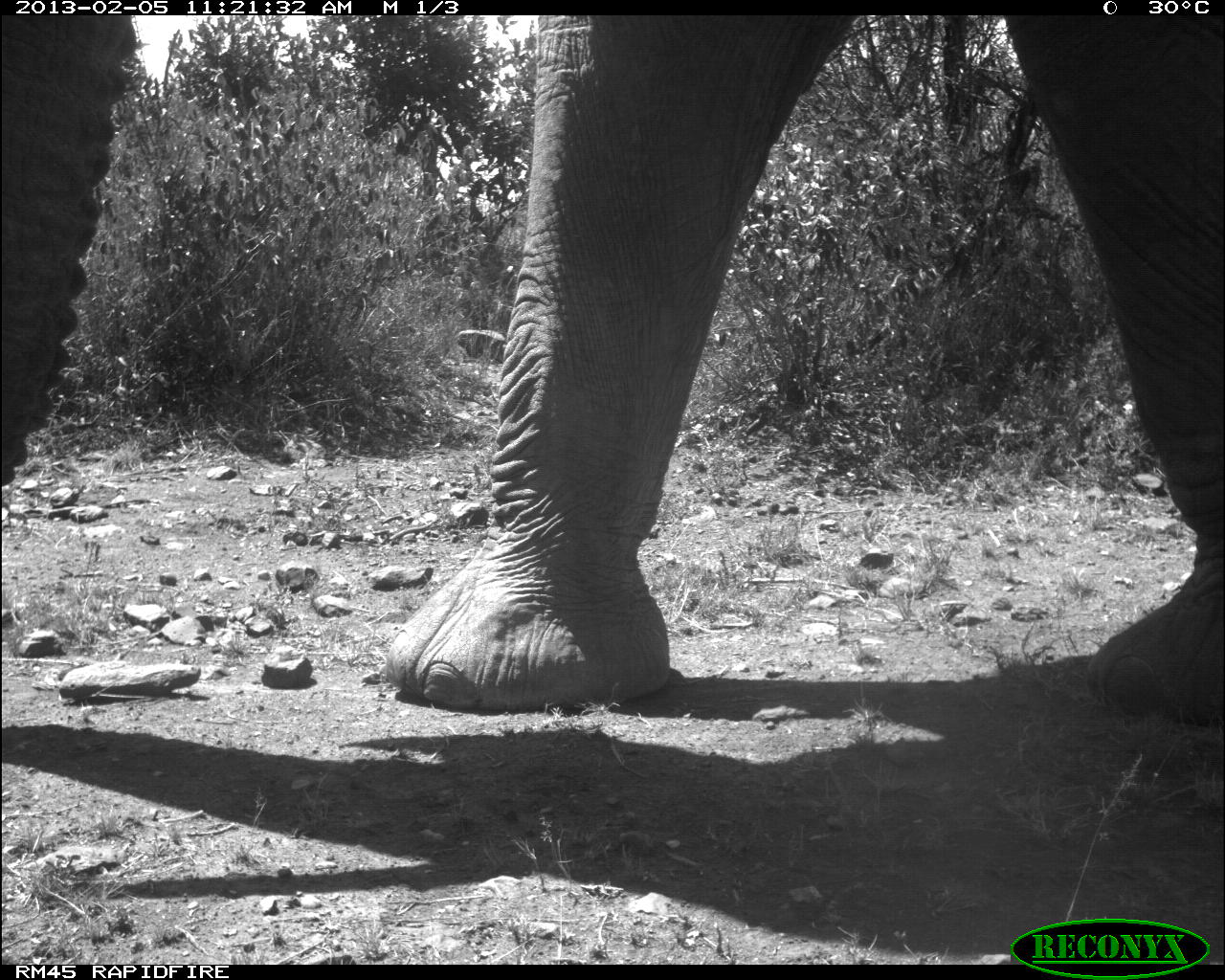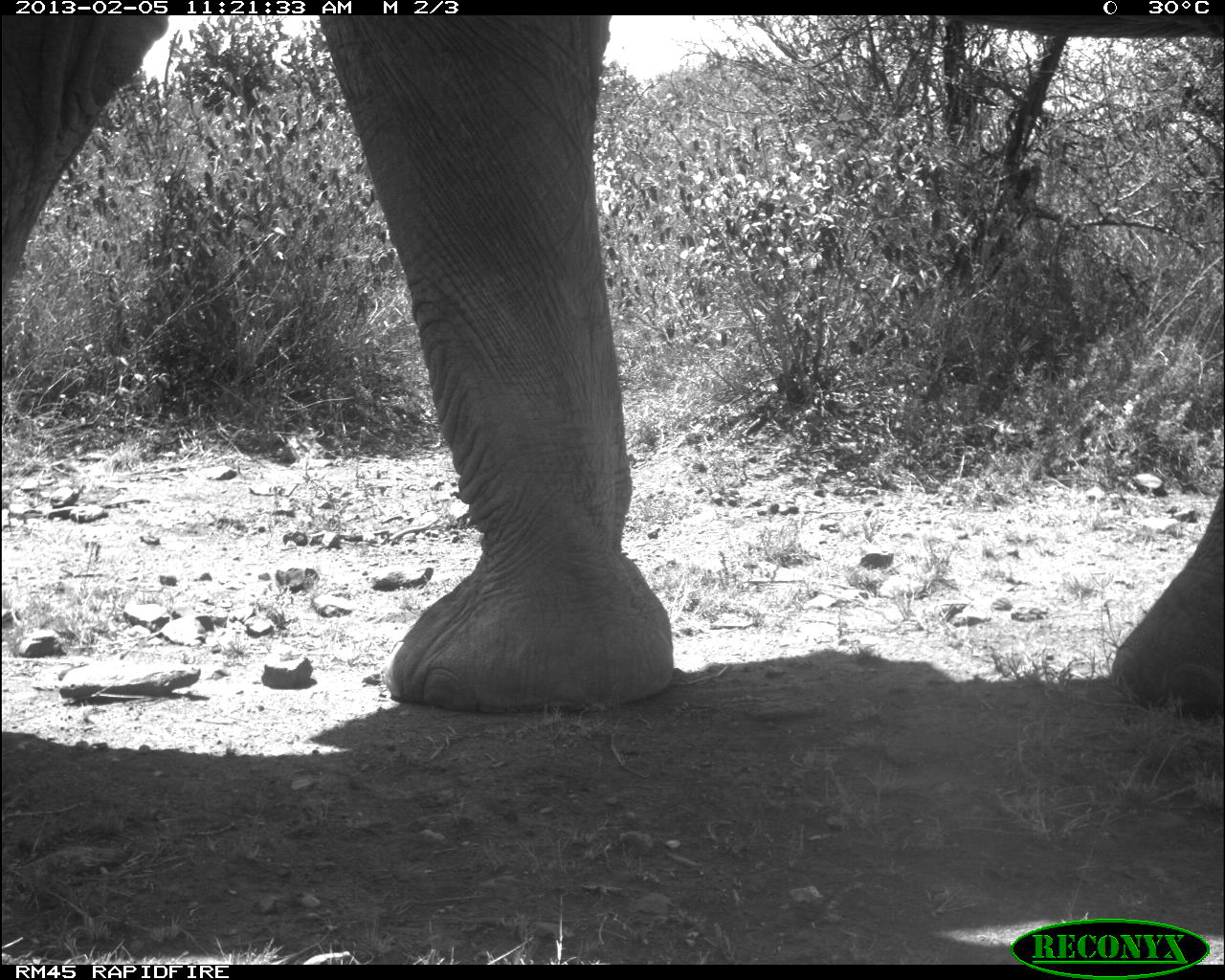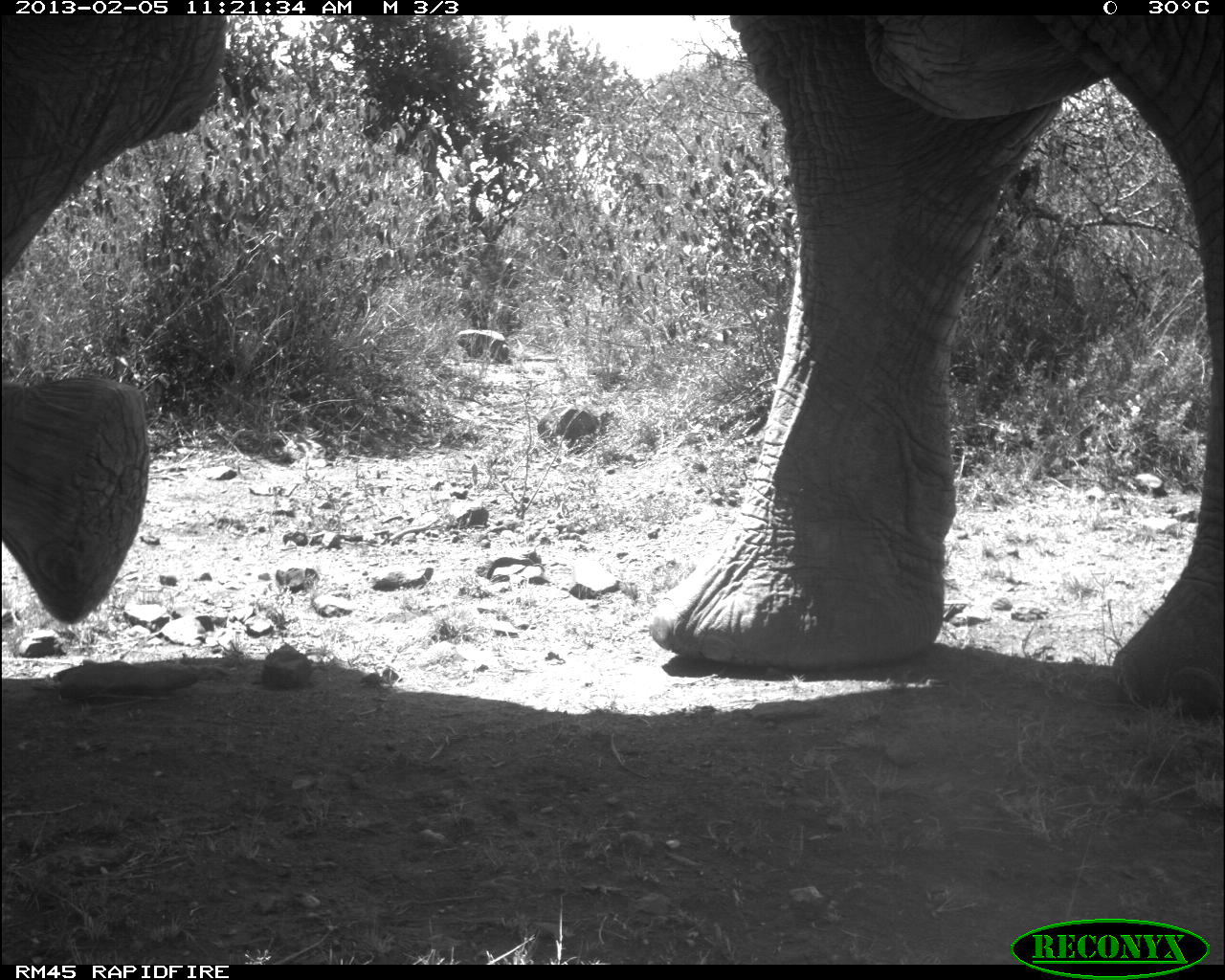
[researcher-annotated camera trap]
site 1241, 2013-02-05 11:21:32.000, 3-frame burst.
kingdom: Animalia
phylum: Chordata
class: Mammalia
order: Proboscidea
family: Elephantidae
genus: Loxodonta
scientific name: Loxodonta africana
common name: african bush elephant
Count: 1.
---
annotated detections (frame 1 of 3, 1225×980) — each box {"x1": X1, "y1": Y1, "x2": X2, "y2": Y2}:
loxodonta africana: {"x1": 2, "y1": 15, "x2": 1223, "y2": 720}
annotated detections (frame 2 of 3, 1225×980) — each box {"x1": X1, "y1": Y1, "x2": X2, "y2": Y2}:
loxodonta africana: {"x1": 2, "y1": 17, "x2": 1225, "y2": 715}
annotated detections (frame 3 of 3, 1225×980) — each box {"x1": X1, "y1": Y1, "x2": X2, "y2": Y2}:
loxodonta africana: {"x1": 3, "y1": 17, "x2": 1225, "y2": 717}